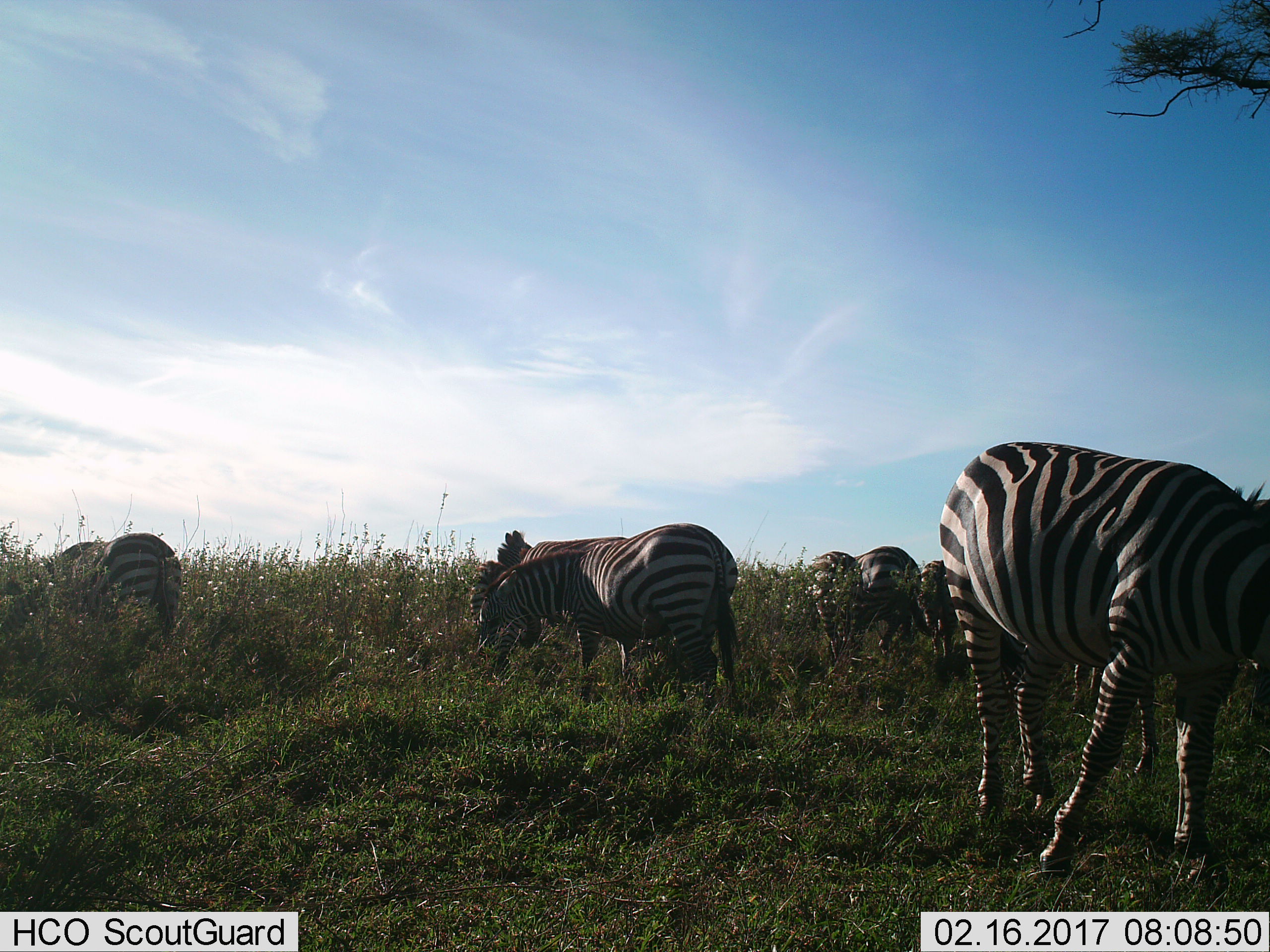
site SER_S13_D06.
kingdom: Animalia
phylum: Chordata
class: Mammalia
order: Perissodactyla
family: Equidae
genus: Equus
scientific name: Equus quagga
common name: plains zebra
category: zebraplains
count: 7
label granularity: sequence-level